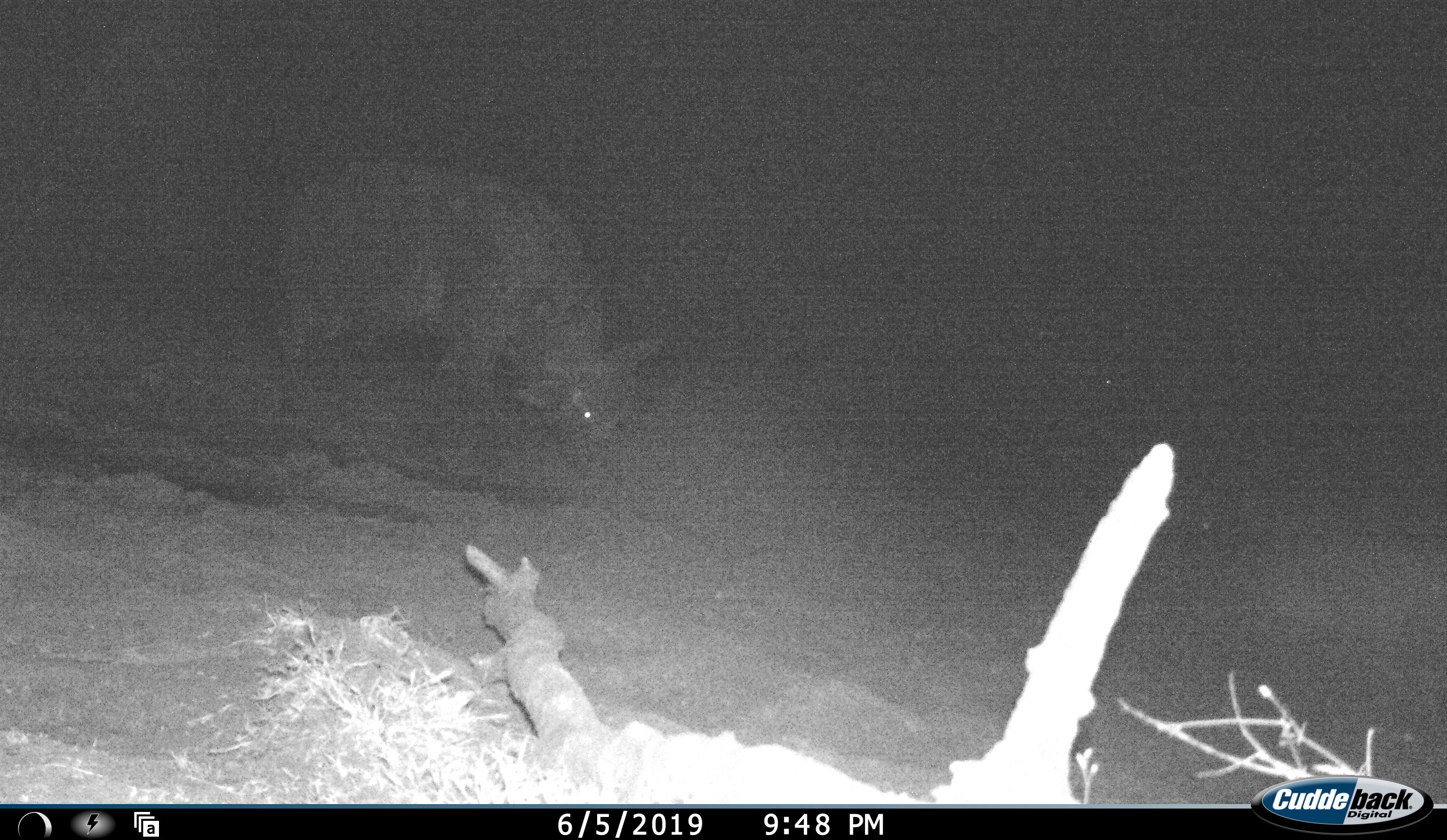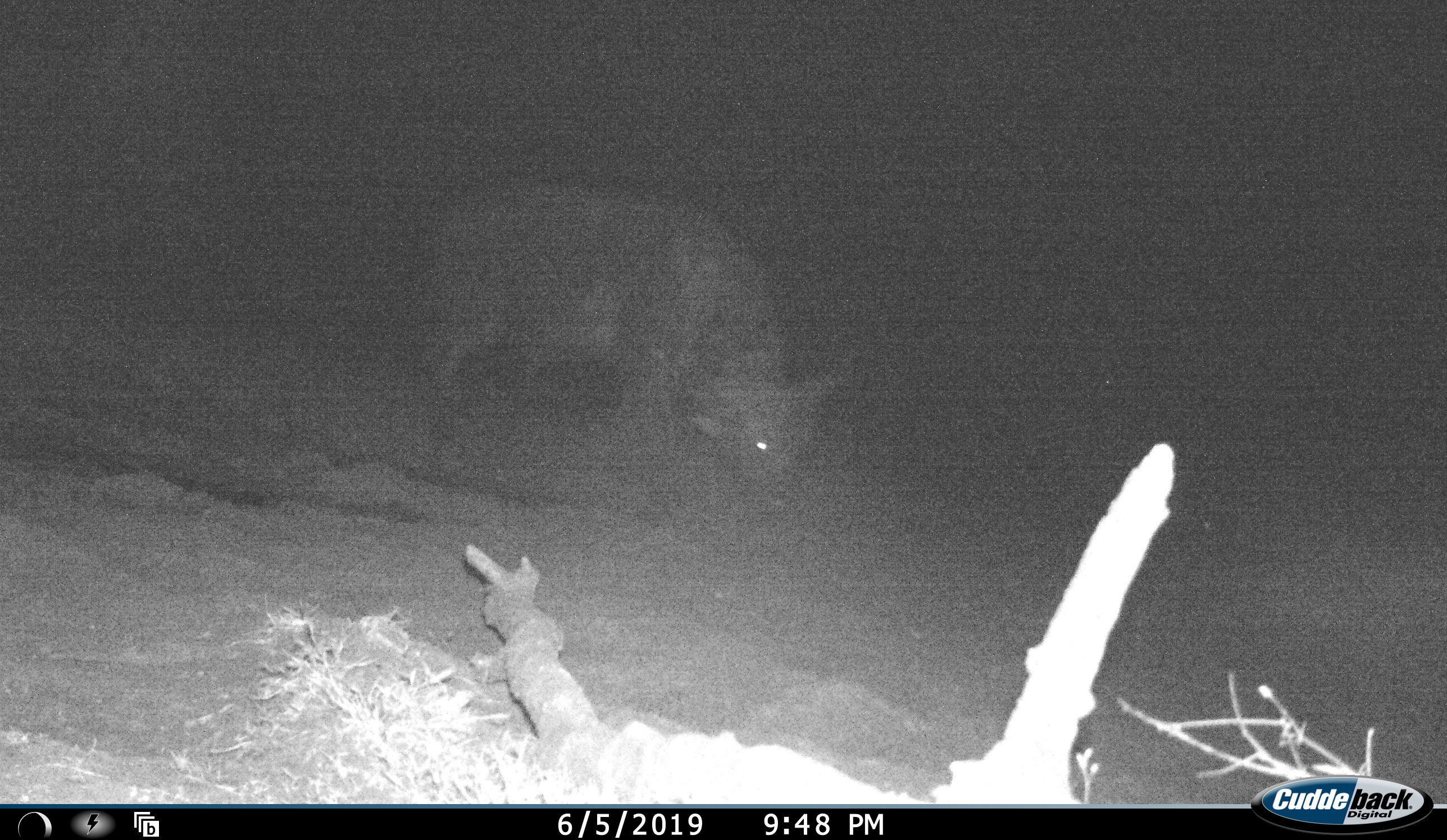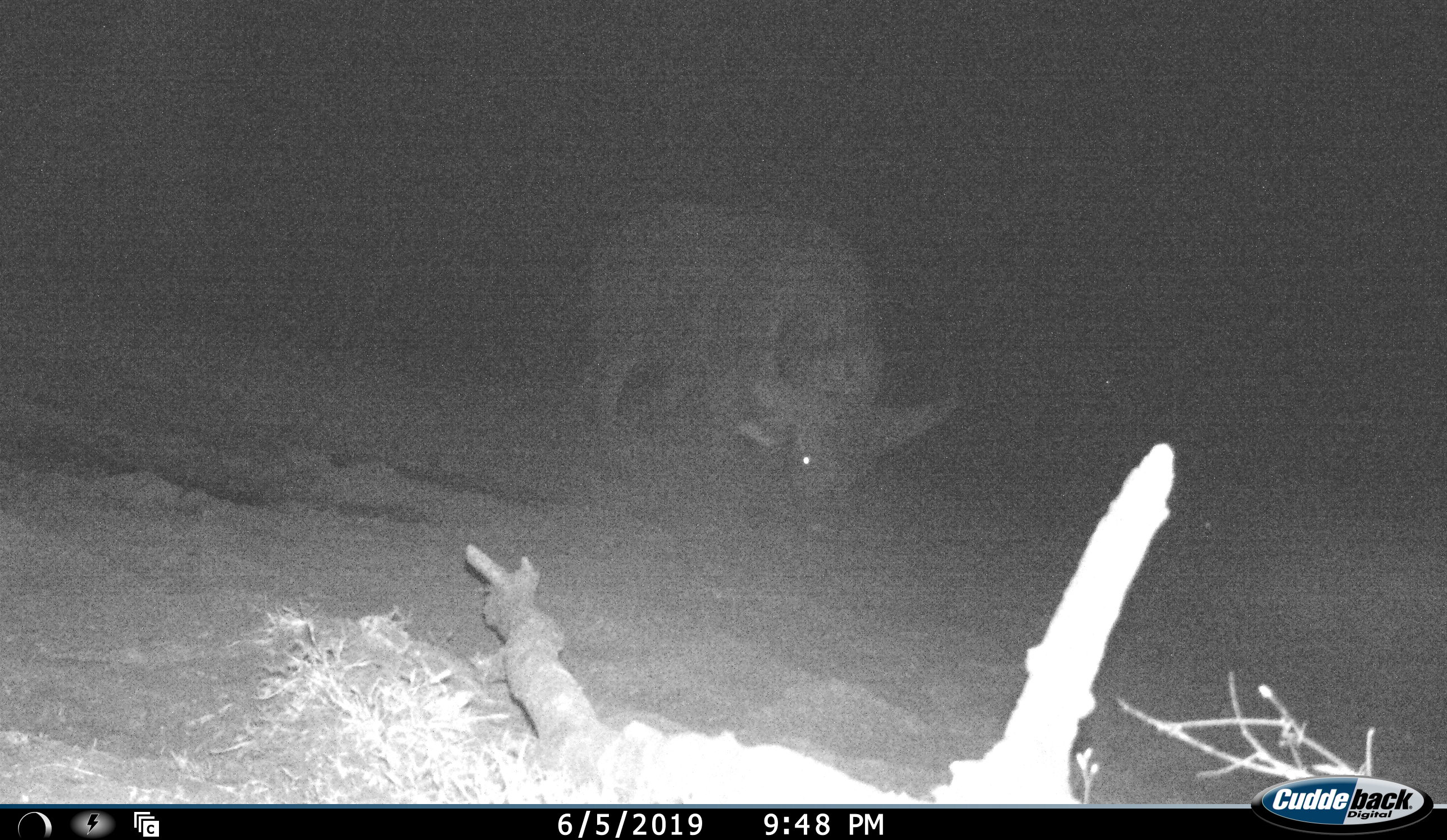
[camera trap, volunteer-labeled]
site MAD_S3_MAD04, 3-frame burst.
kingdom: Animalia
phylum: Chordata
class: Mammalia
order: Artiodactyla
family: Bovidae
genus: Syncerus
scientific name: Syncerus caffer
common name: african buffalo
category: buffalo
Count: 1.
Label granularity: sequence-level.